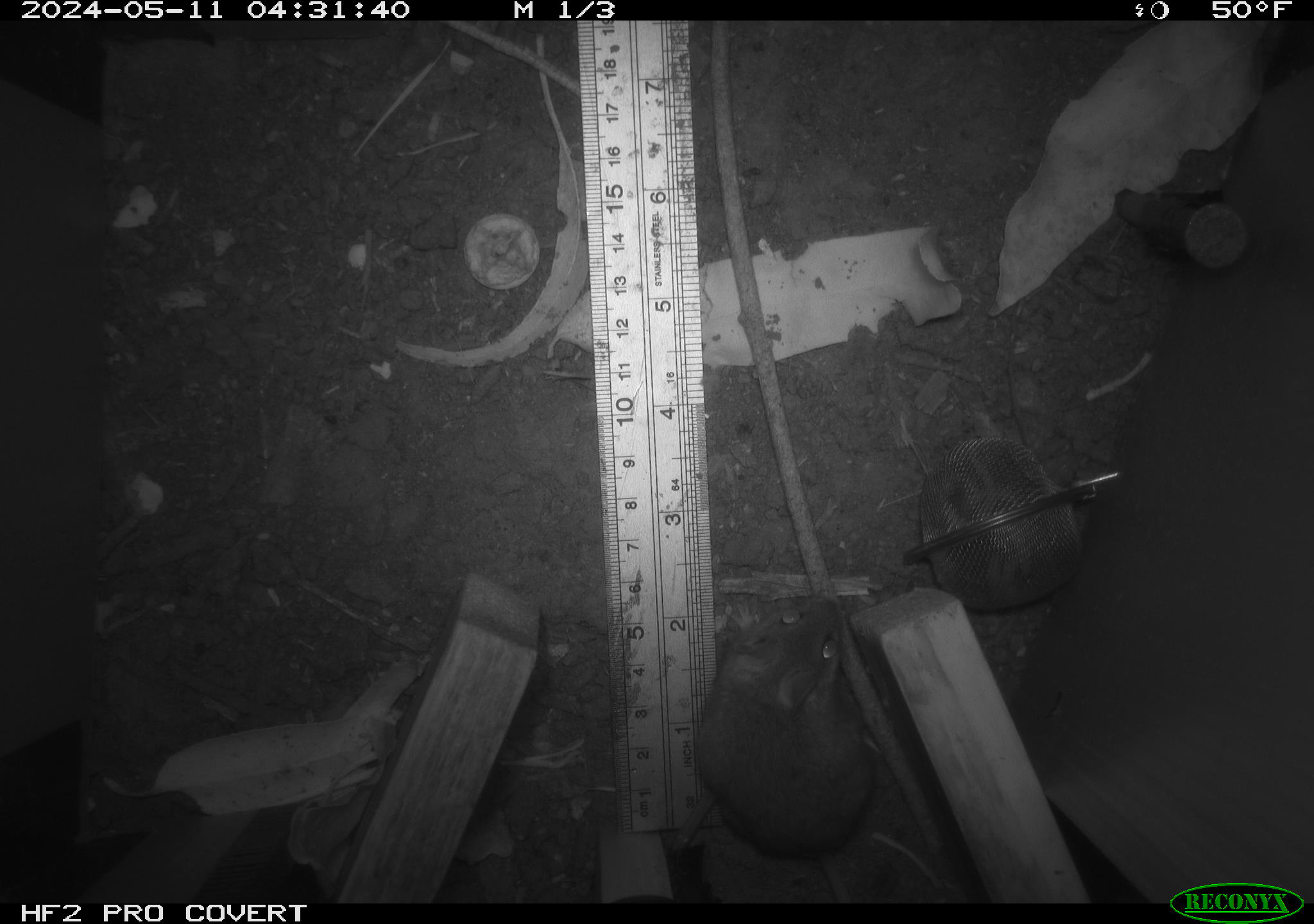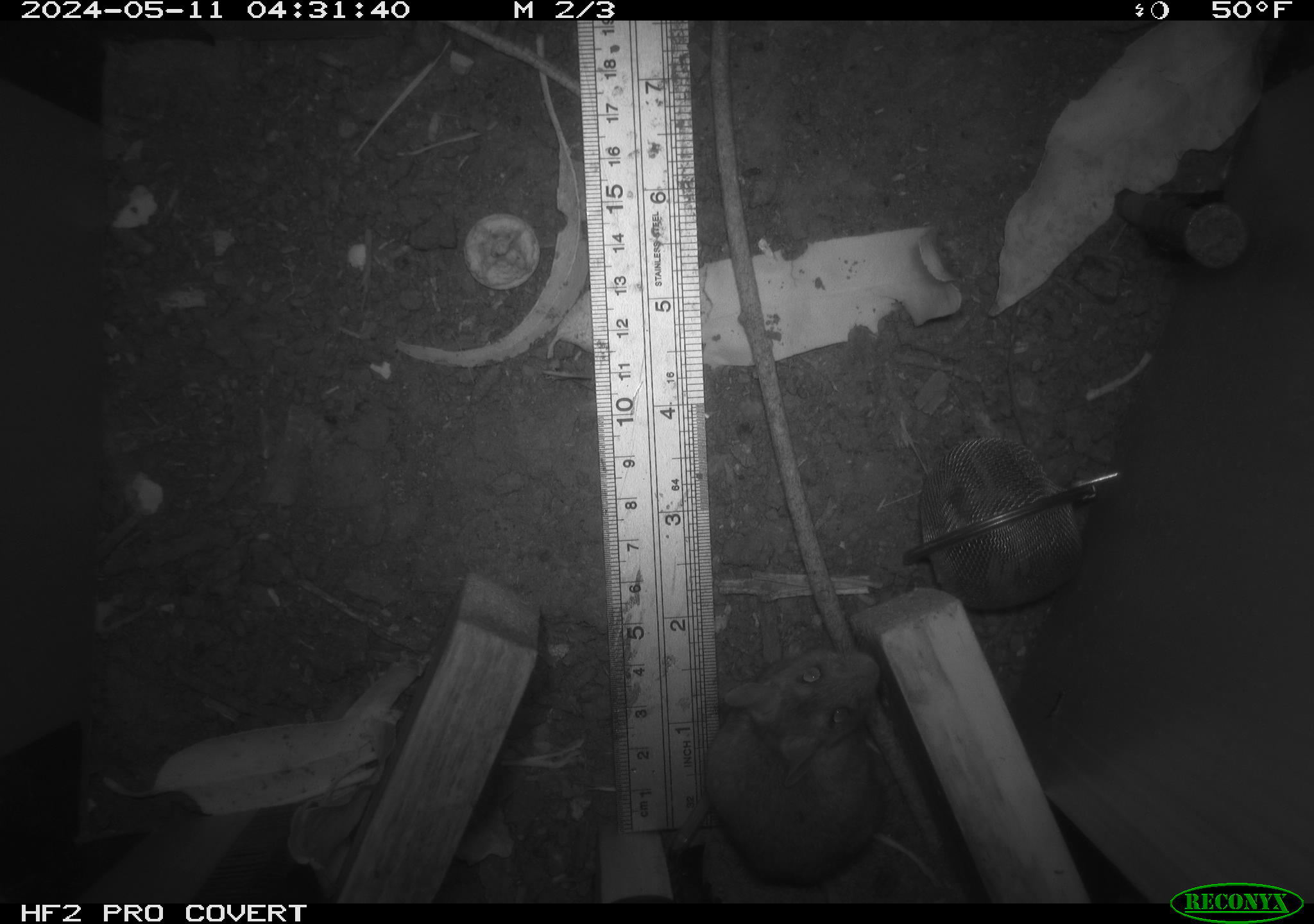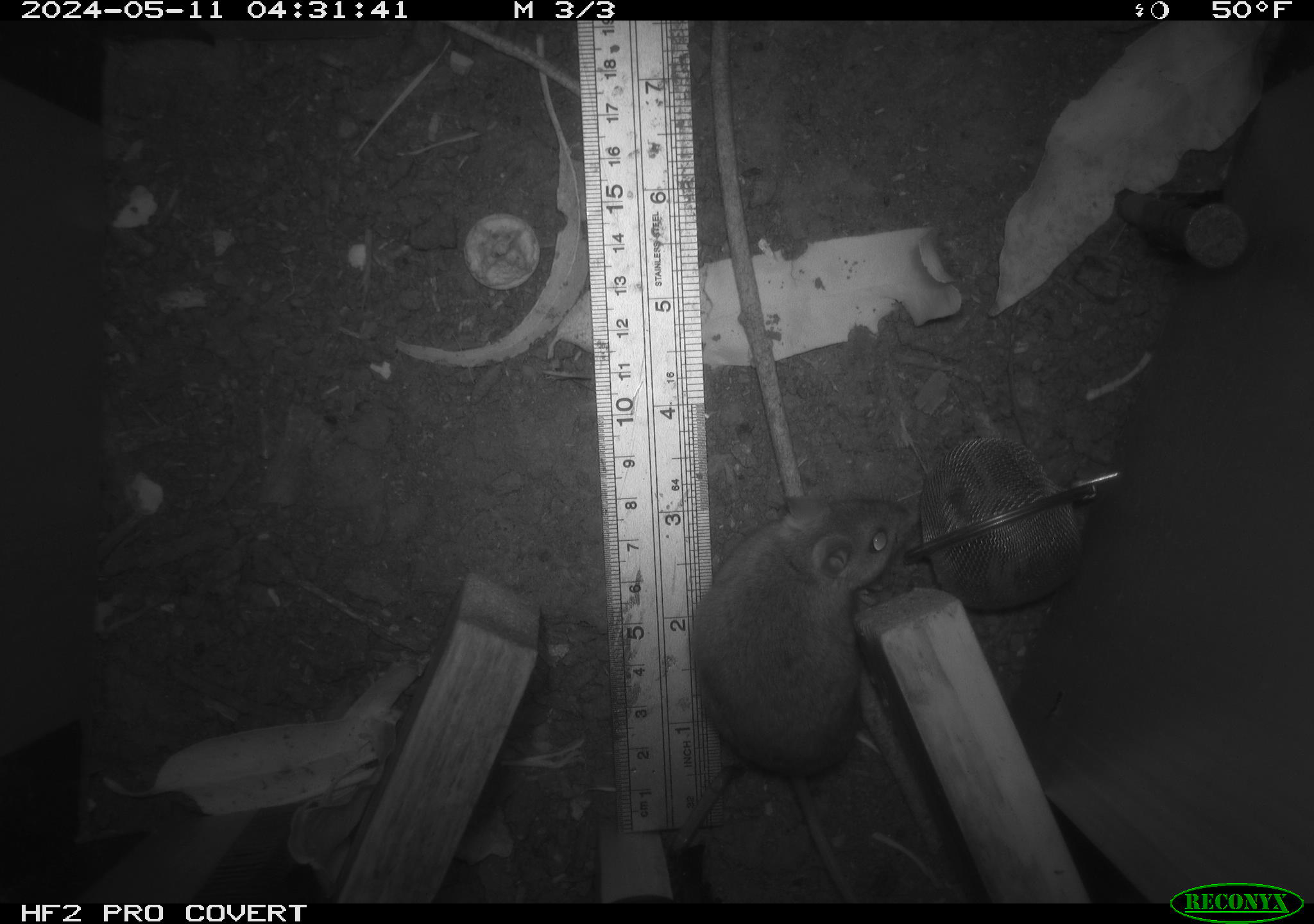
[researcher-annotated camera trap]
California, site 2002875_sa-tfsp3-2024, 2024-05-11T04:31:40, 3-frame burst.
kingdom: Animalia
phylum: Chordata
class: Mammalia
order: Rodentia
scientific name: Rodentia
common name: rodent